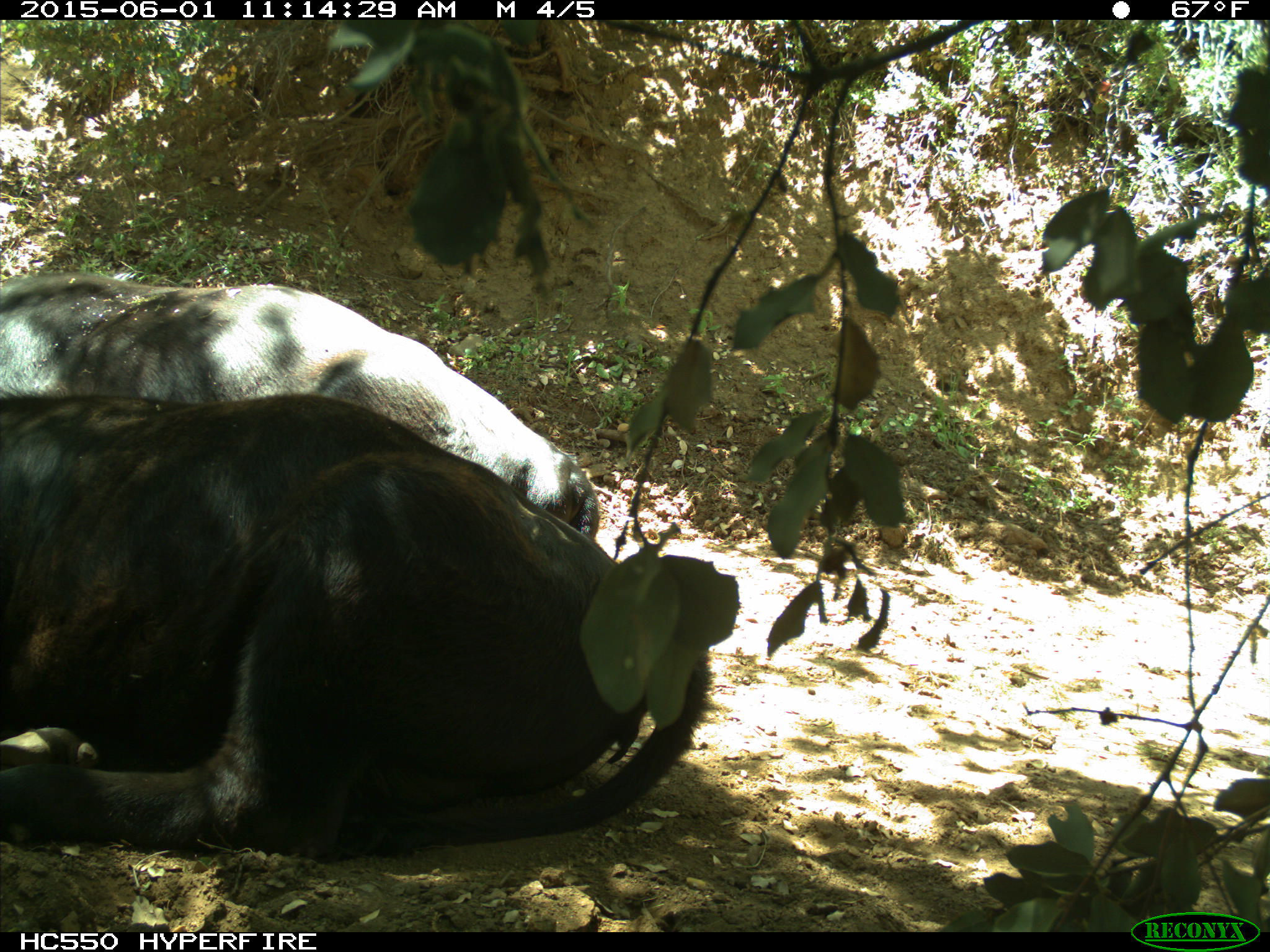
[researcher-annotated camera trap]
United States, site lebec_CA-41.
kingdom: Animalia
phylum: Chordata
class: Mammalia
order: Artiodactyla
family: Bovidae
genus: Bos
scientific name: Bos taurus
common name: domestic cow